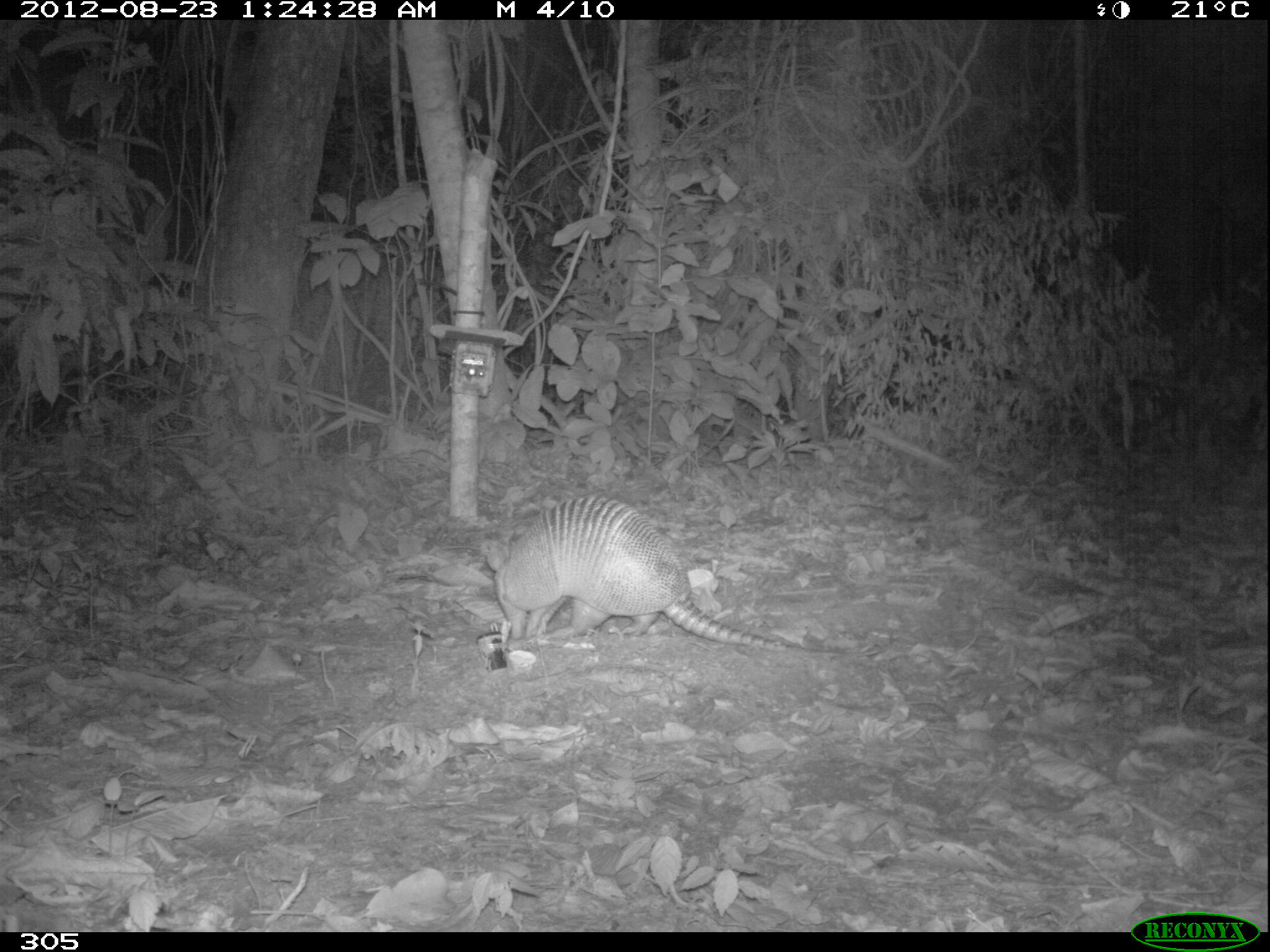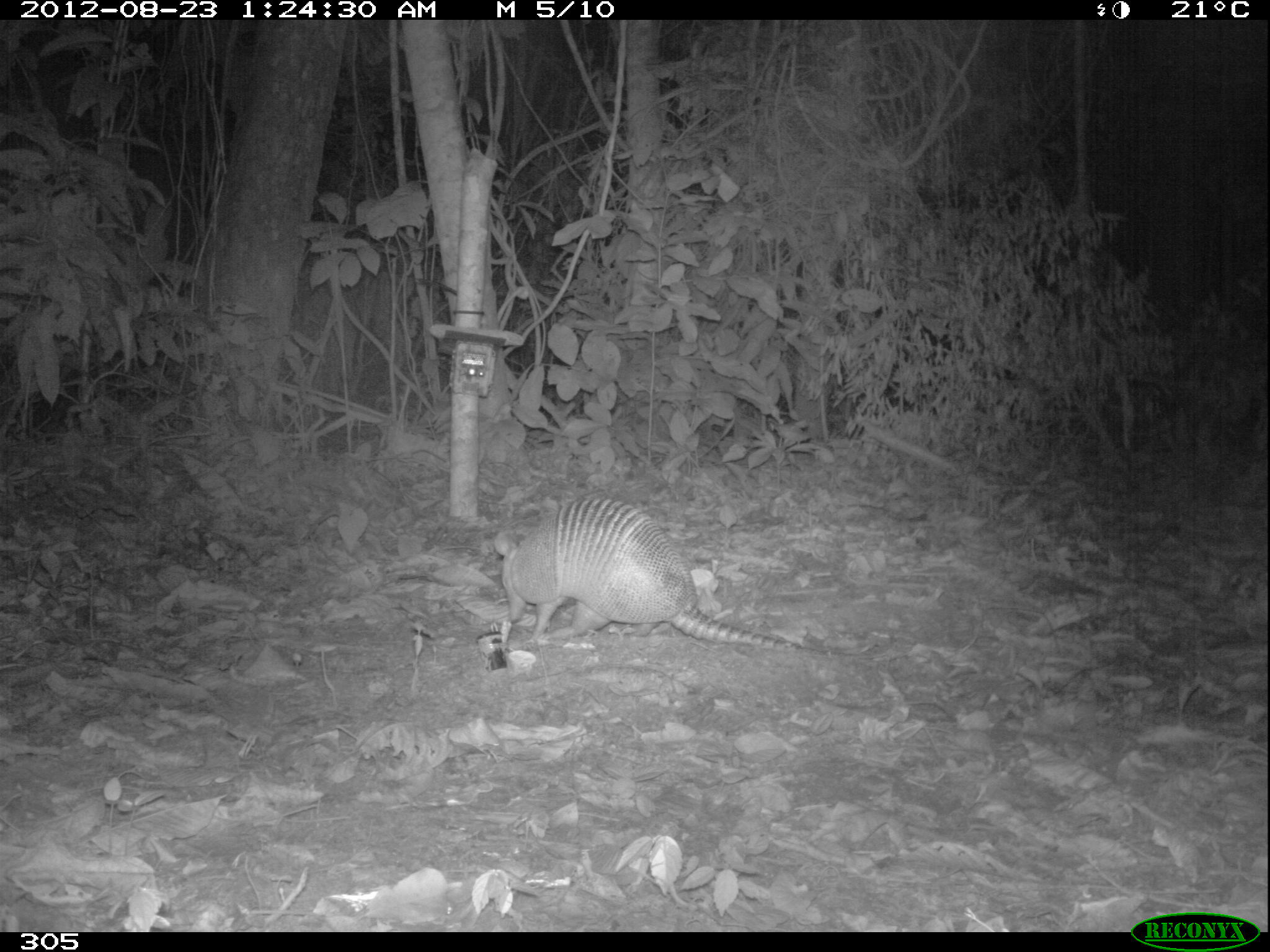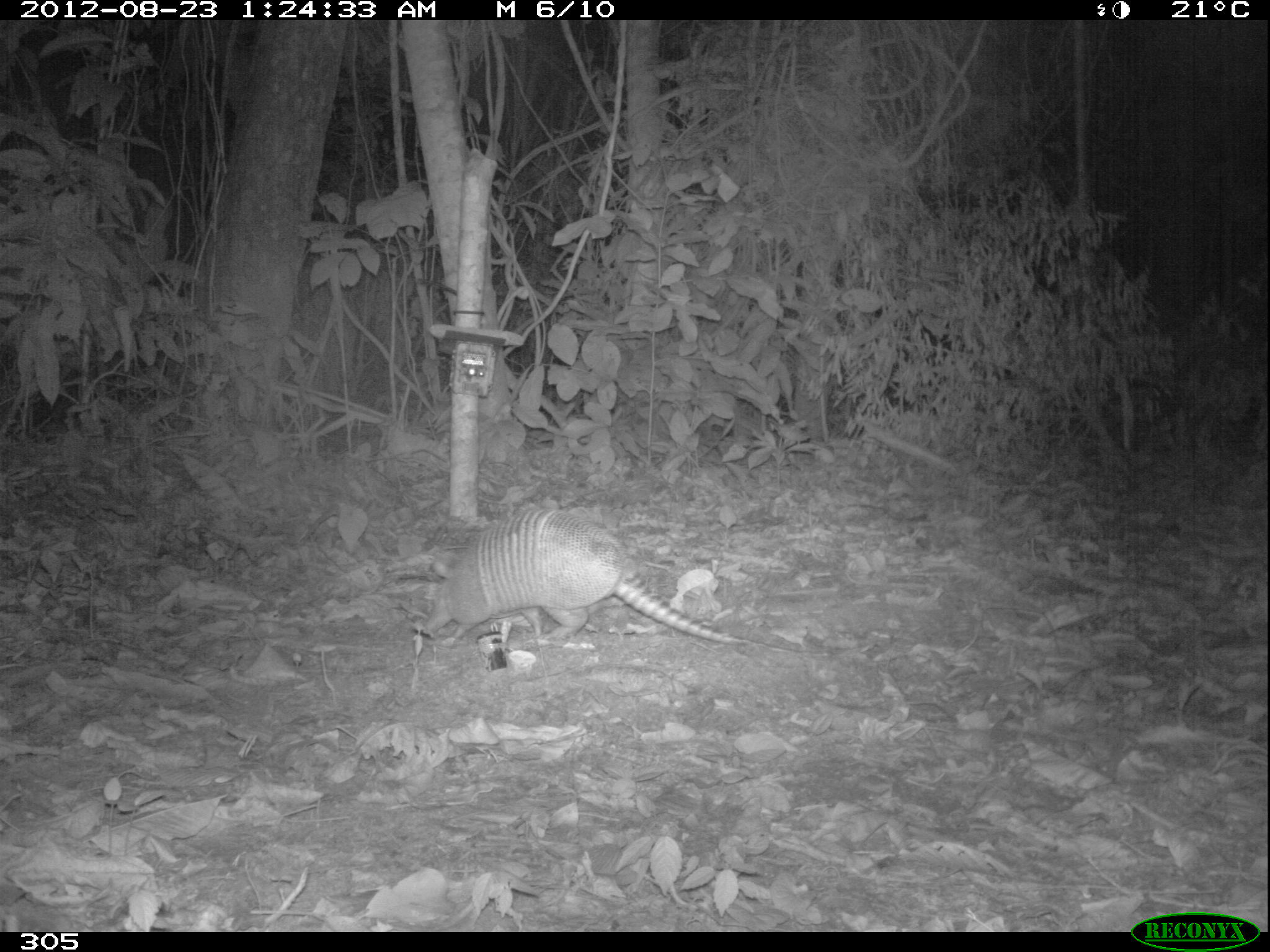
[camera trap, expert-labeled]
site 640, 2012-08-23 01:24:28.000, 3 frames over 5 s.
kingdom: Animalia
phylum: Chordata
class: Mammalia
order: Cingulata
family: Dasypodidae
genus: Dasypus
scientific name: Dasypus novemcinctus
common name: nine-banded armadillo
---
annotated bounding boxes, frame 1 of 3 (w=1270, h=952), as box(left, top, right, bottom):
dasypus novemcinctus: box(478, 493, 881, 658)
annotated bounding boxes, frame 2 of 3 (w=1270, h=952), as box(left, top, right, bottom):
dasypus novemcinctus: box(492, 495, 877, 660)